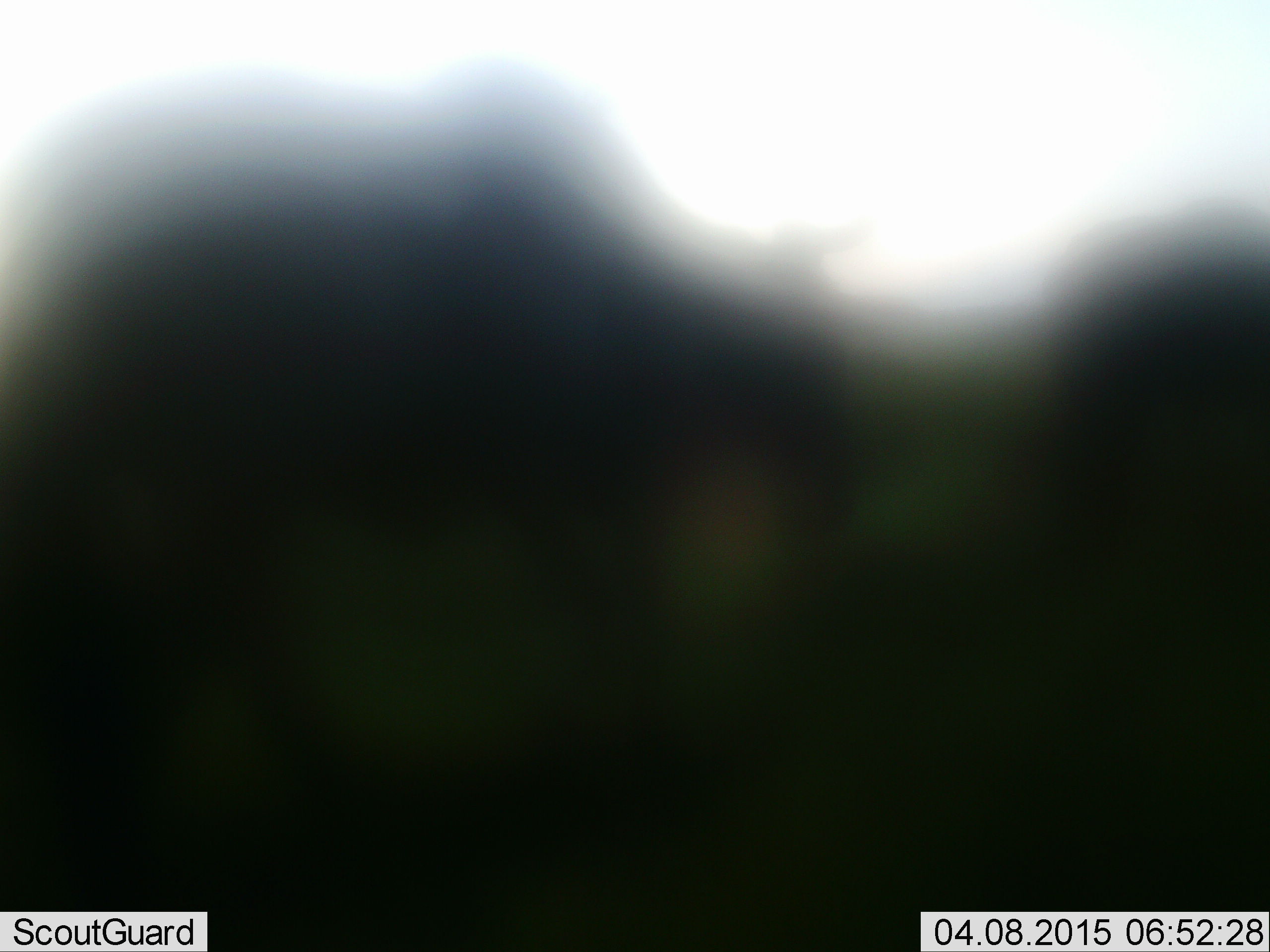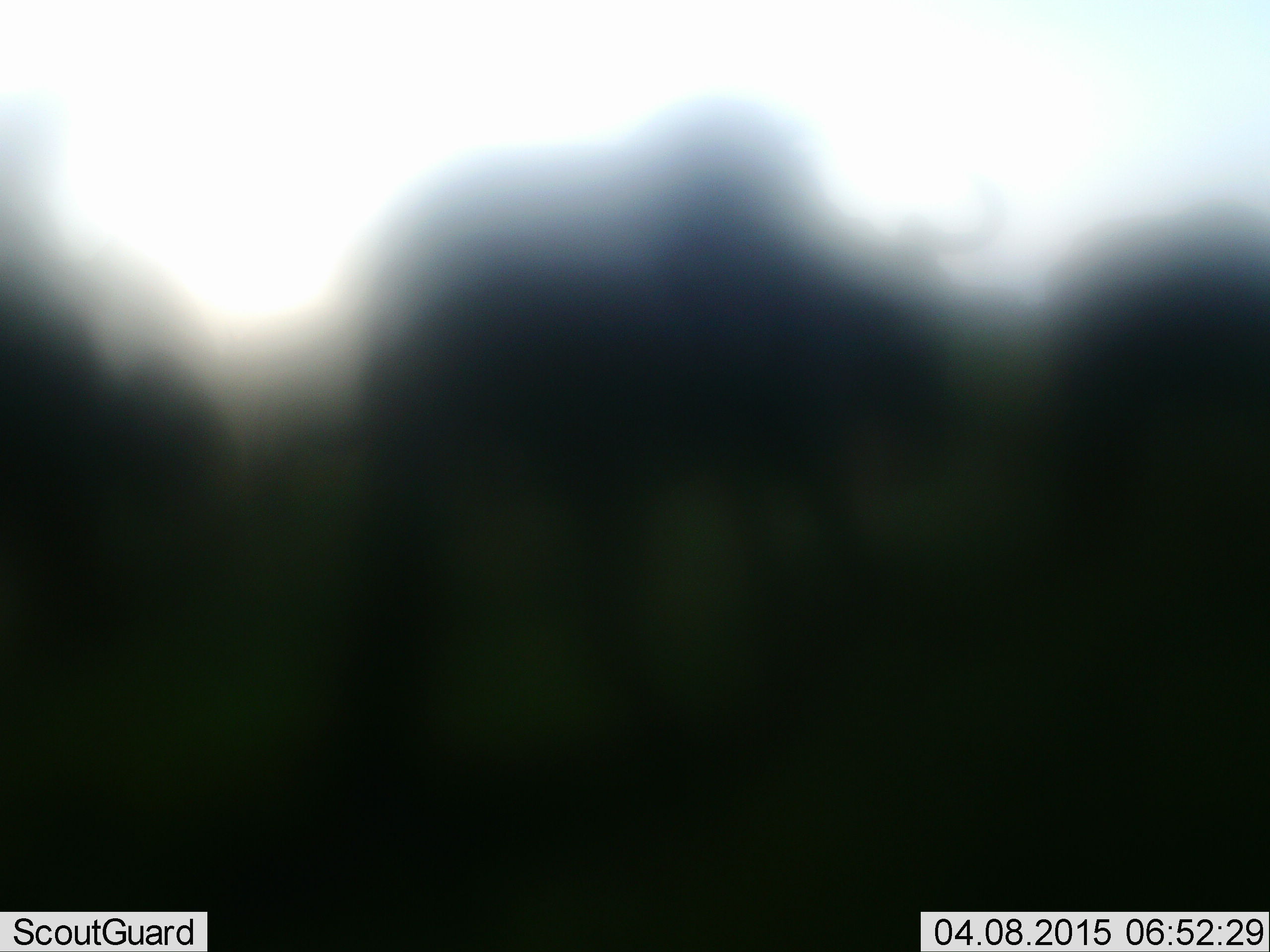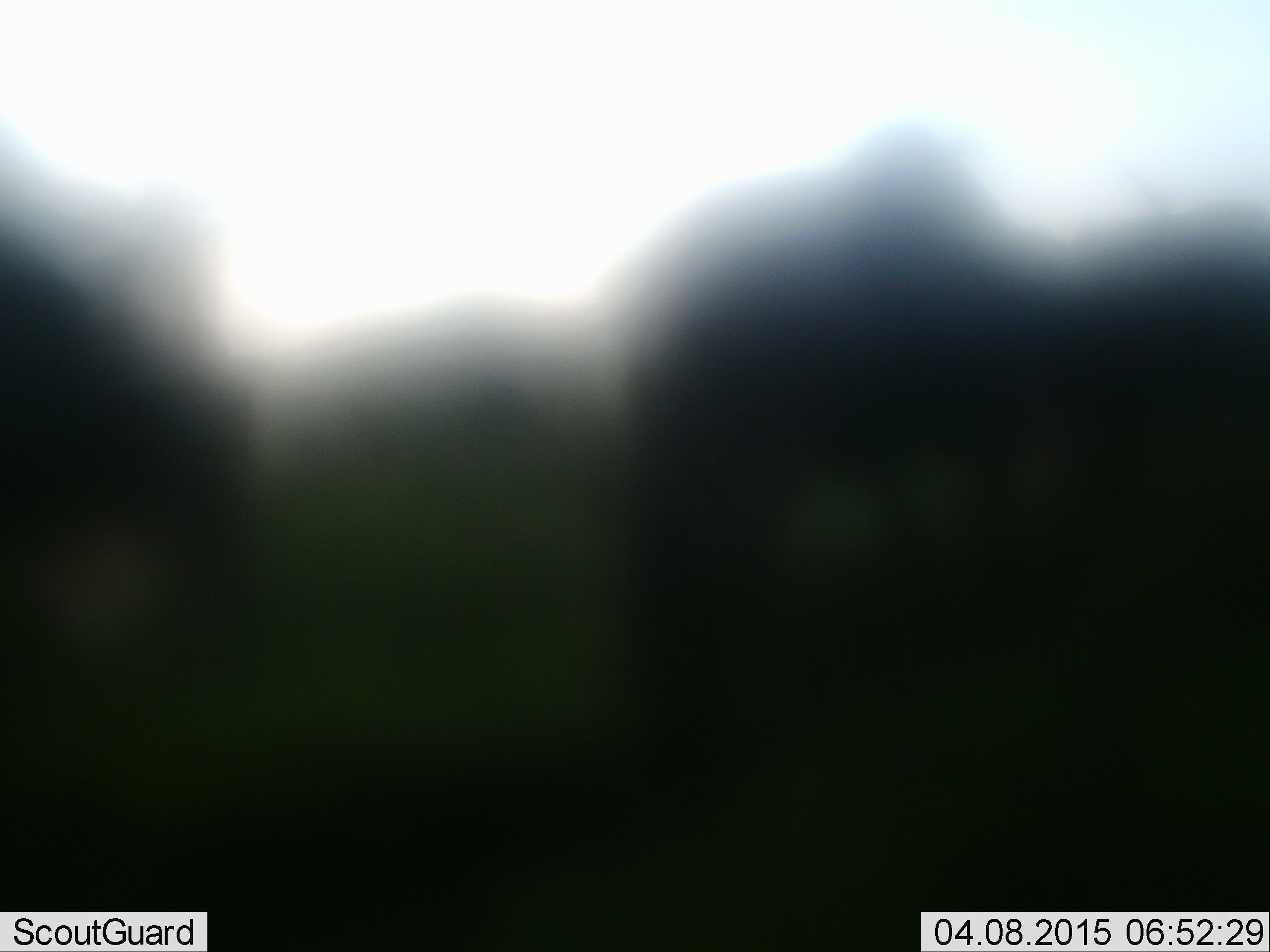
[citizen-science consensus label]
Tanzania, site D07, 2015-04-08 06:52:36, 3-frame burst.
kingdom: Animalia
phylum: Chordata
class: Mammalia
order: Artiodactyla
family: Bovidae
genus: Connochaetes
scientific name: Connochaetes taurinus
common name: blue wildebeest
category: wildebeest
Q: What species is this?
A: Wildebeest (blue wildebeest) (Connochaetes taurinus).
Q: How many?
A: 3.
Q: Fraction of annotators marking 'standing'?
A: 40%.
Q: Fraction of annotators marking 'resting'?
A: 0%.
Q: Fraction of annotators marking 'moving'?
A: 90%.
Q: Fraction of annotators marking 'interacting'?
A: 0%.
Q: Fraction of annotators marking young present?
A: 0%.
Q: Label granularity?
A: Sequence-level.